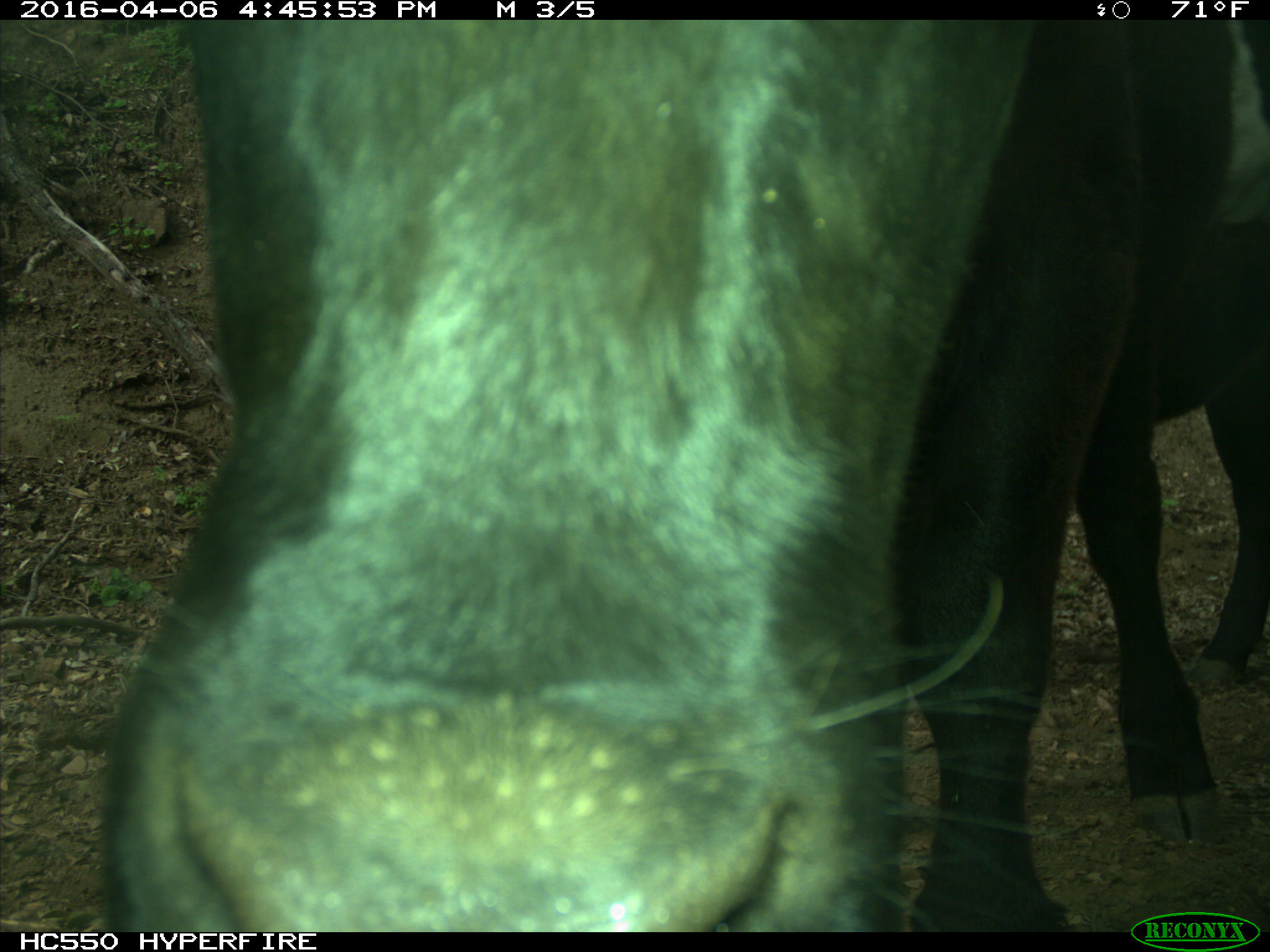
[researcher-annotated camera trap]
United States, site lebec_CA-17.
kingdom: Animalia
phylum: Chordata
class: Mammalia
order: Artiodactyla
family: Bovidae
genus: Bos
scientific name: Bos taurus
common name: domestic cow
Bos taurus (domestic cow).